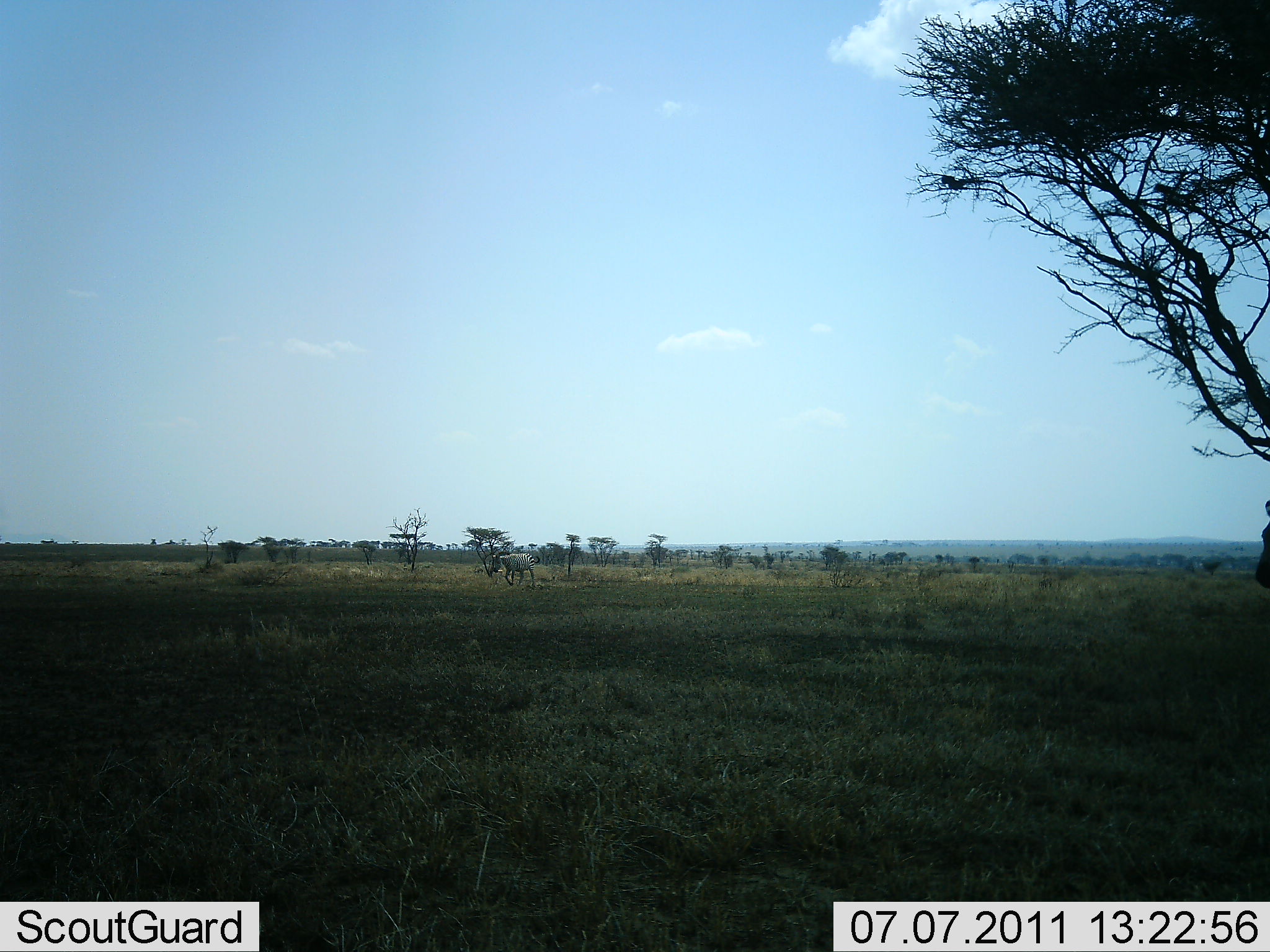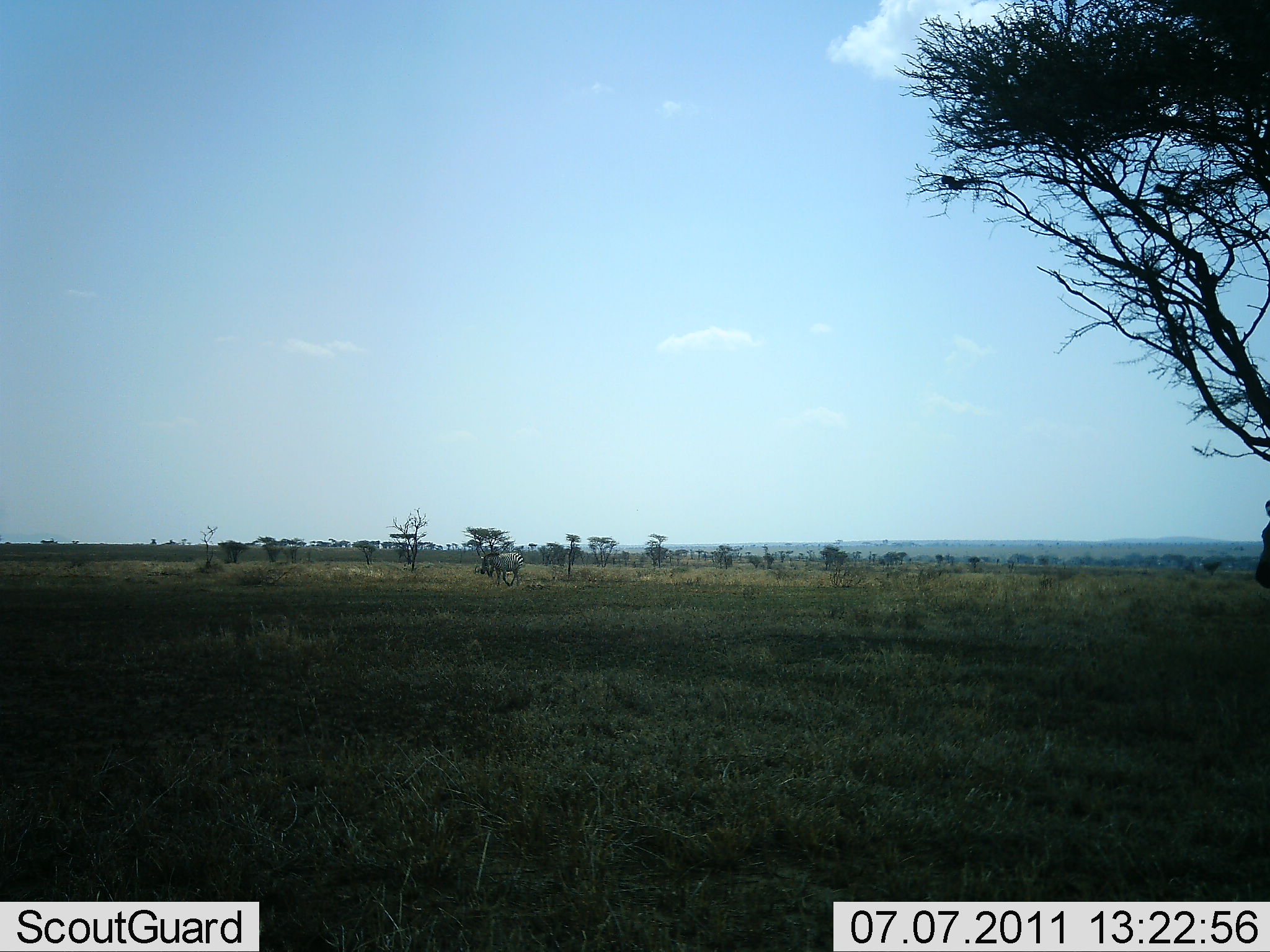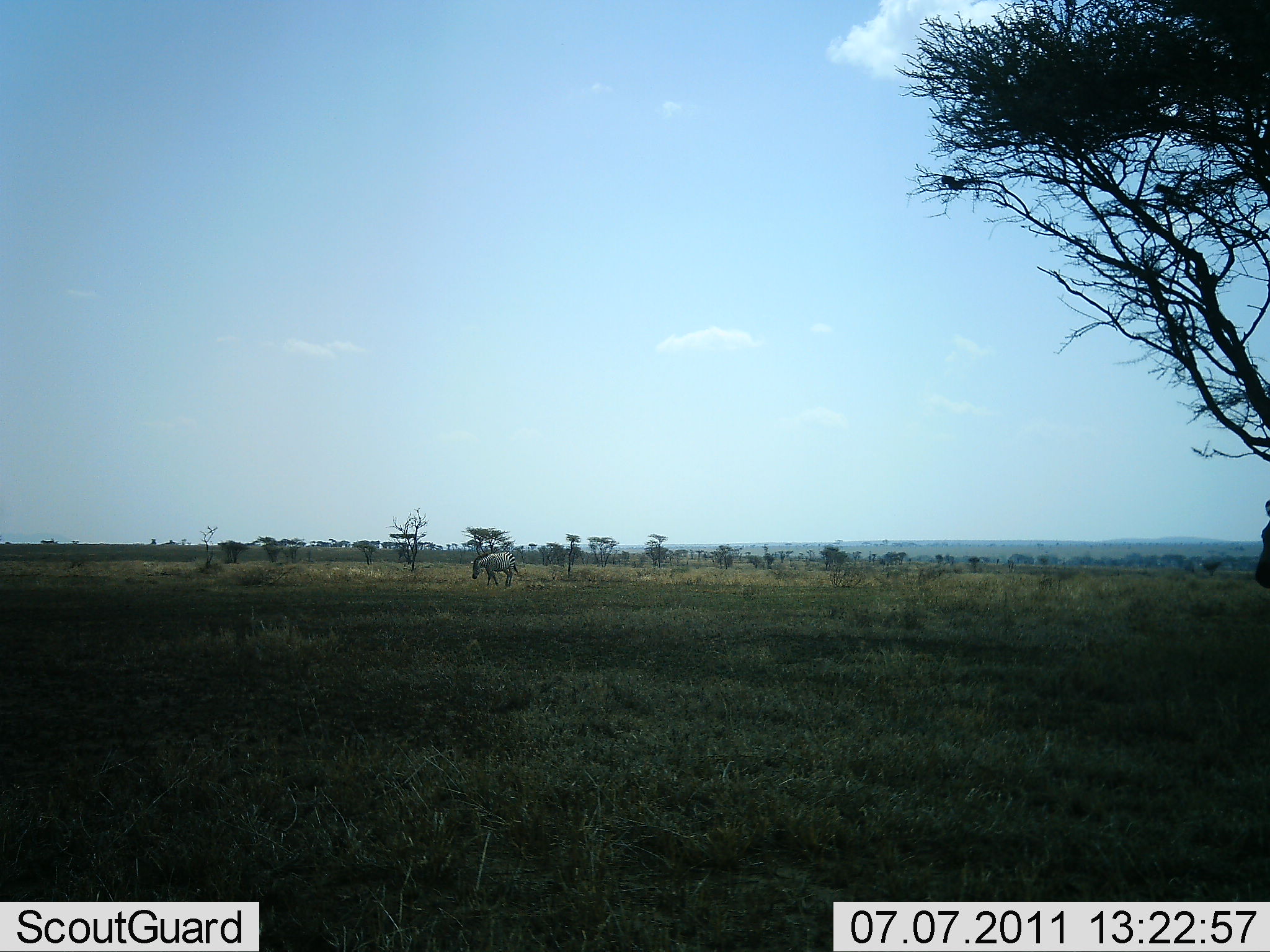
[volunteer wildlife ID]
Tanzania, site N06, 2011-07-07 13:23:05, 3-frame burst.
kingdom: Animalia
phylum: Chordata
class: Mammalia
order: Perissodactyla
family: Equidae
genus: Equus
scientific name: Equus quagga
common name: plains zebra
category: zebra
Zebra (plains zebra) (Equus quagga), count 1. Behavior (volunteer vote fractions): standing 8%, resting 0%, moving 92%, interacting 0%. Young present (vote fraction): 0%. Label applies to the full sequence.